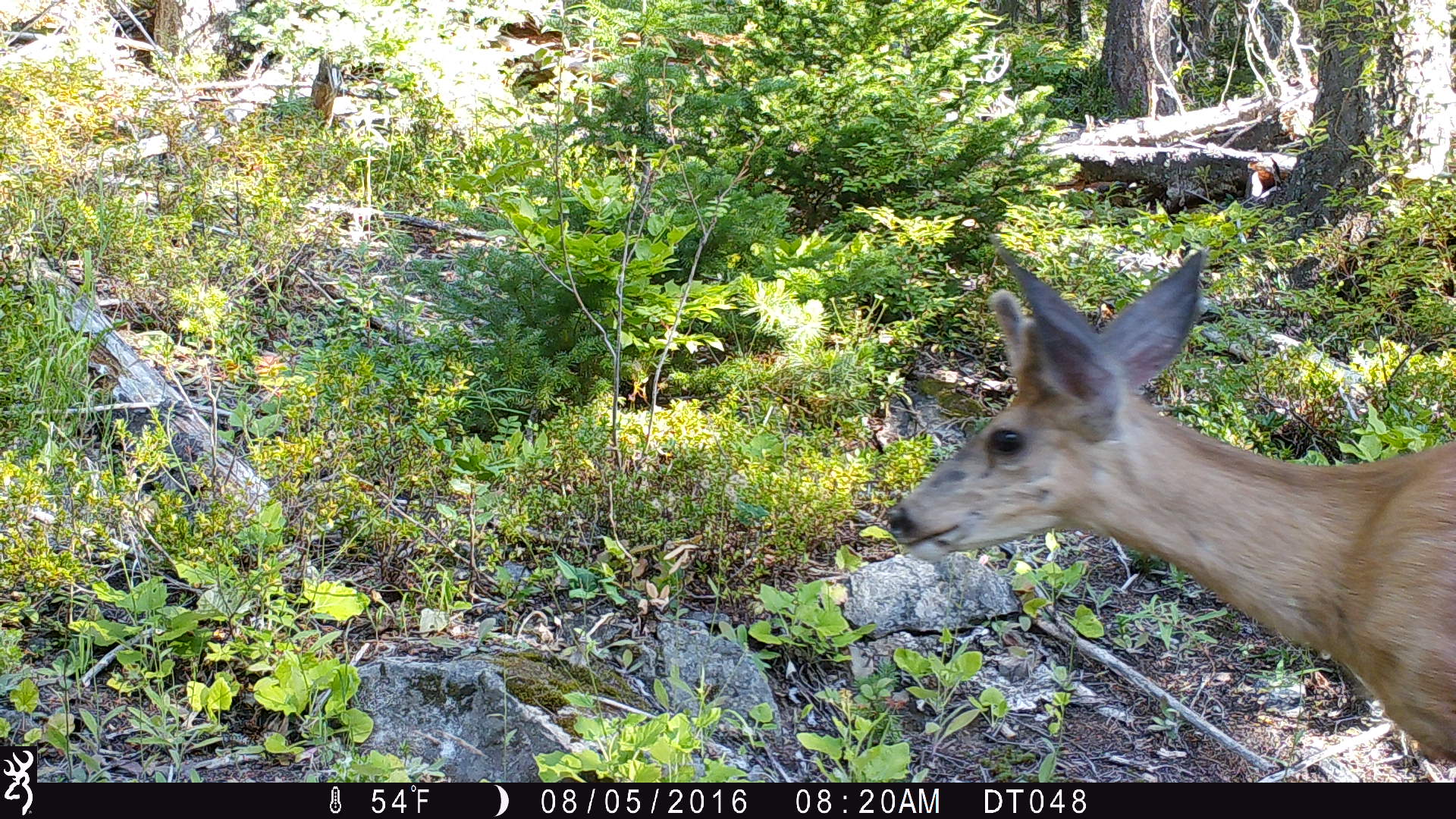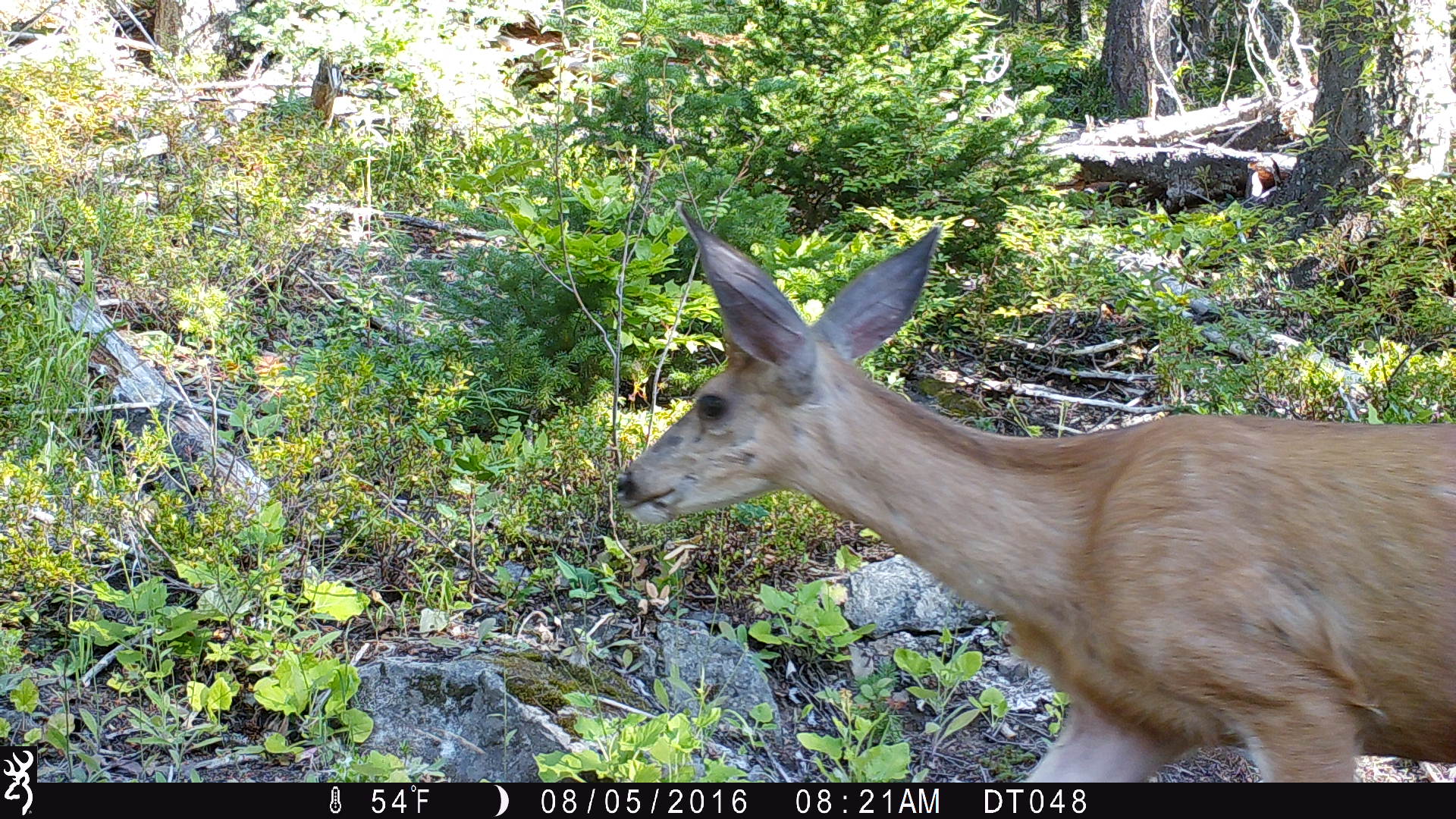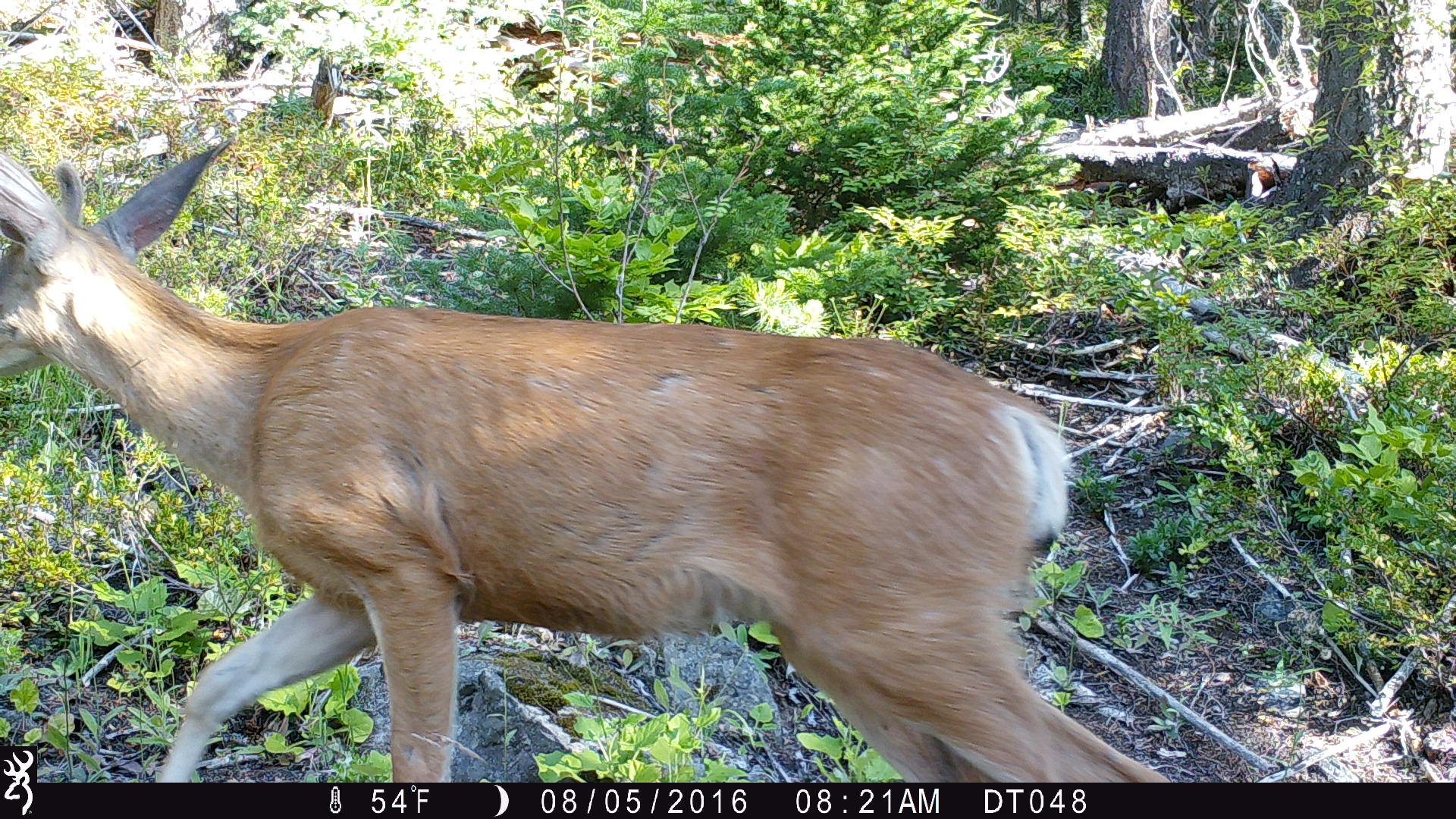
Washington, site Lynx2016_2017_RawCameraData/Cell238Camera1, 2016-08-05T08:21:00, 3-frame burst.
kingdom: Animalia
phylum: Chordata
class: Mammalia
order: Artiodactyla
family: Cervidae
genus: Odocoileus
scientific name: Odocoileus hemionus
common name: mule deer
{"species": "Odocoileus hemionus (mule deer)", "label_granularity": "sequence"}